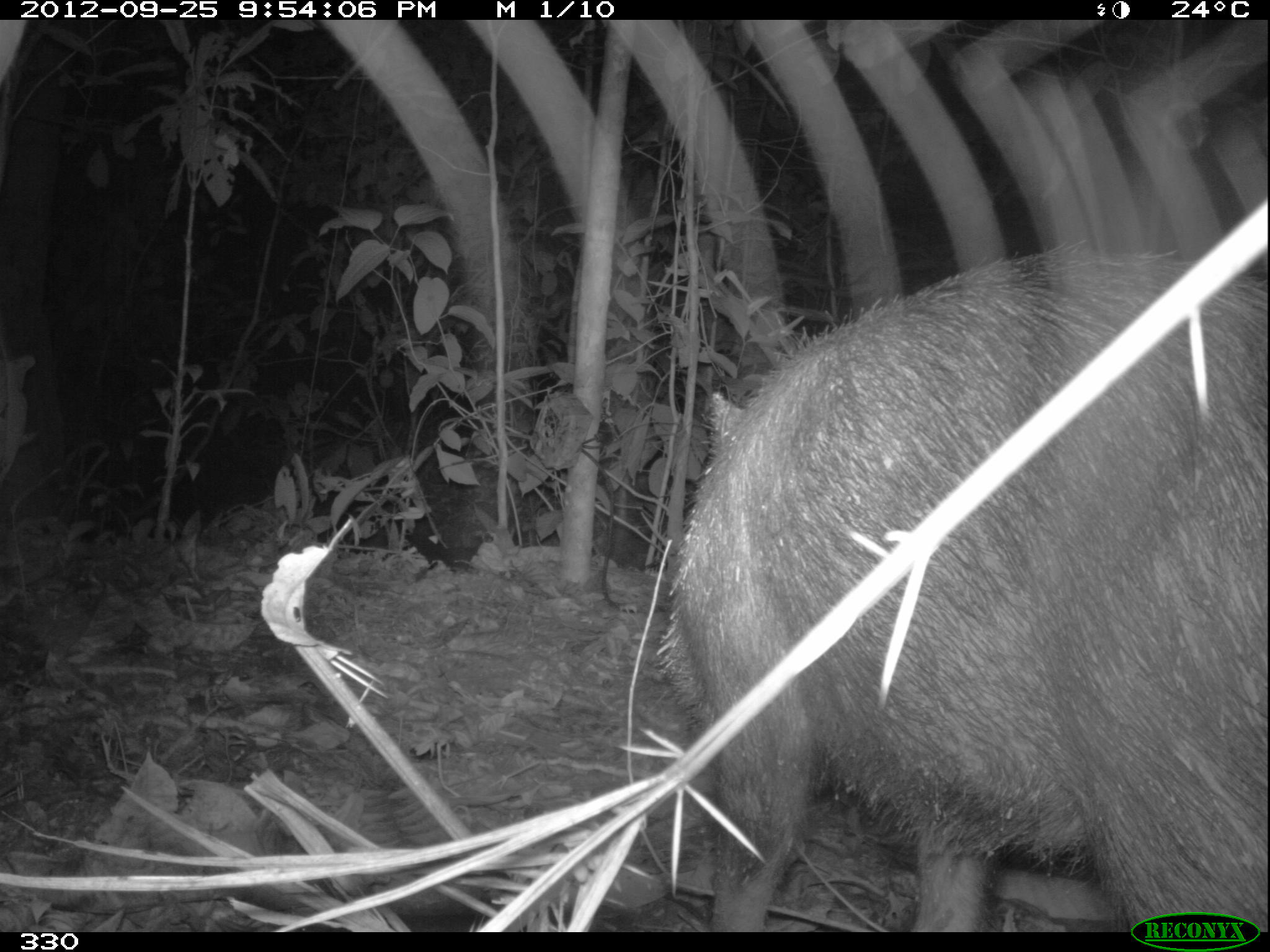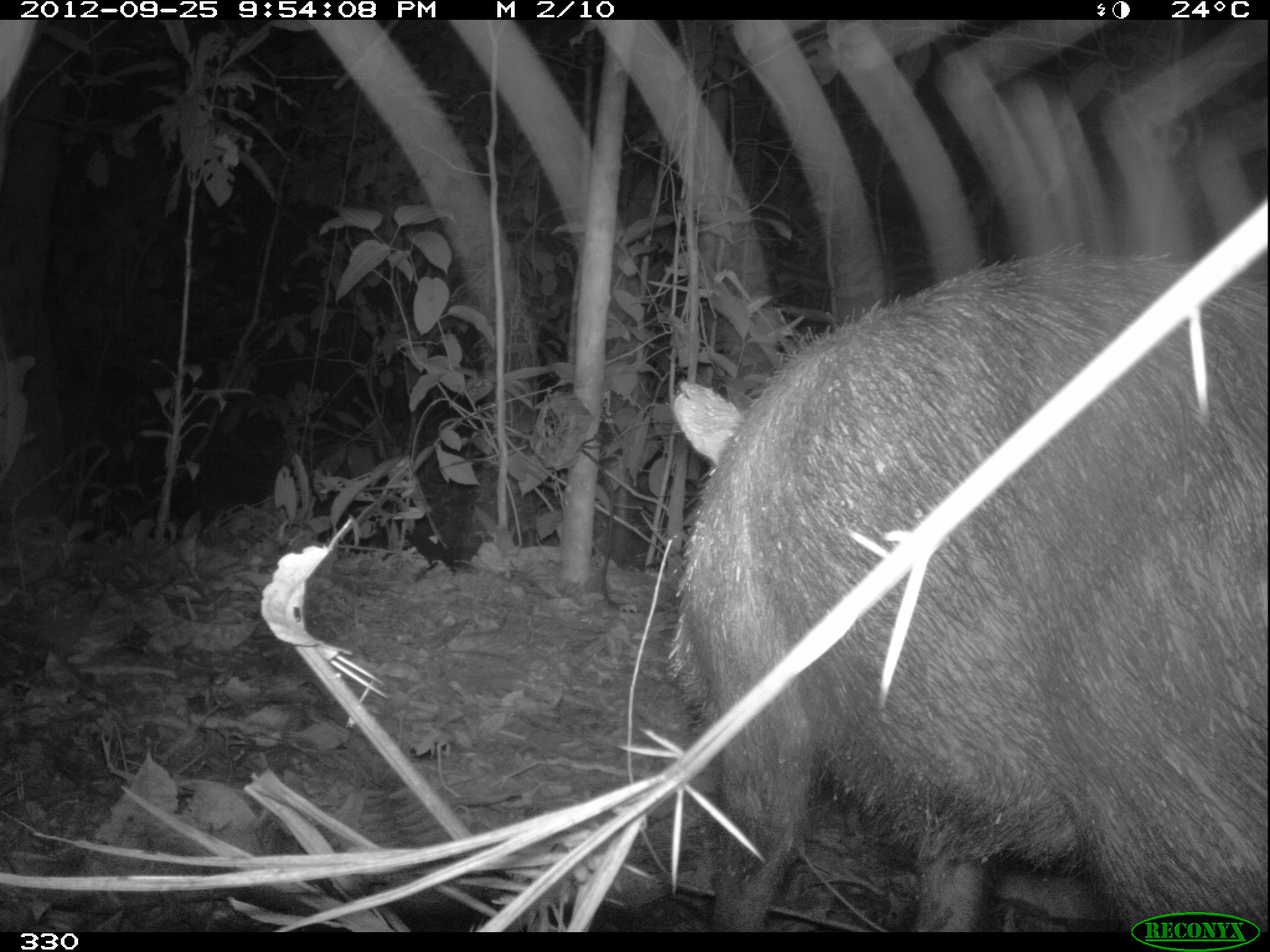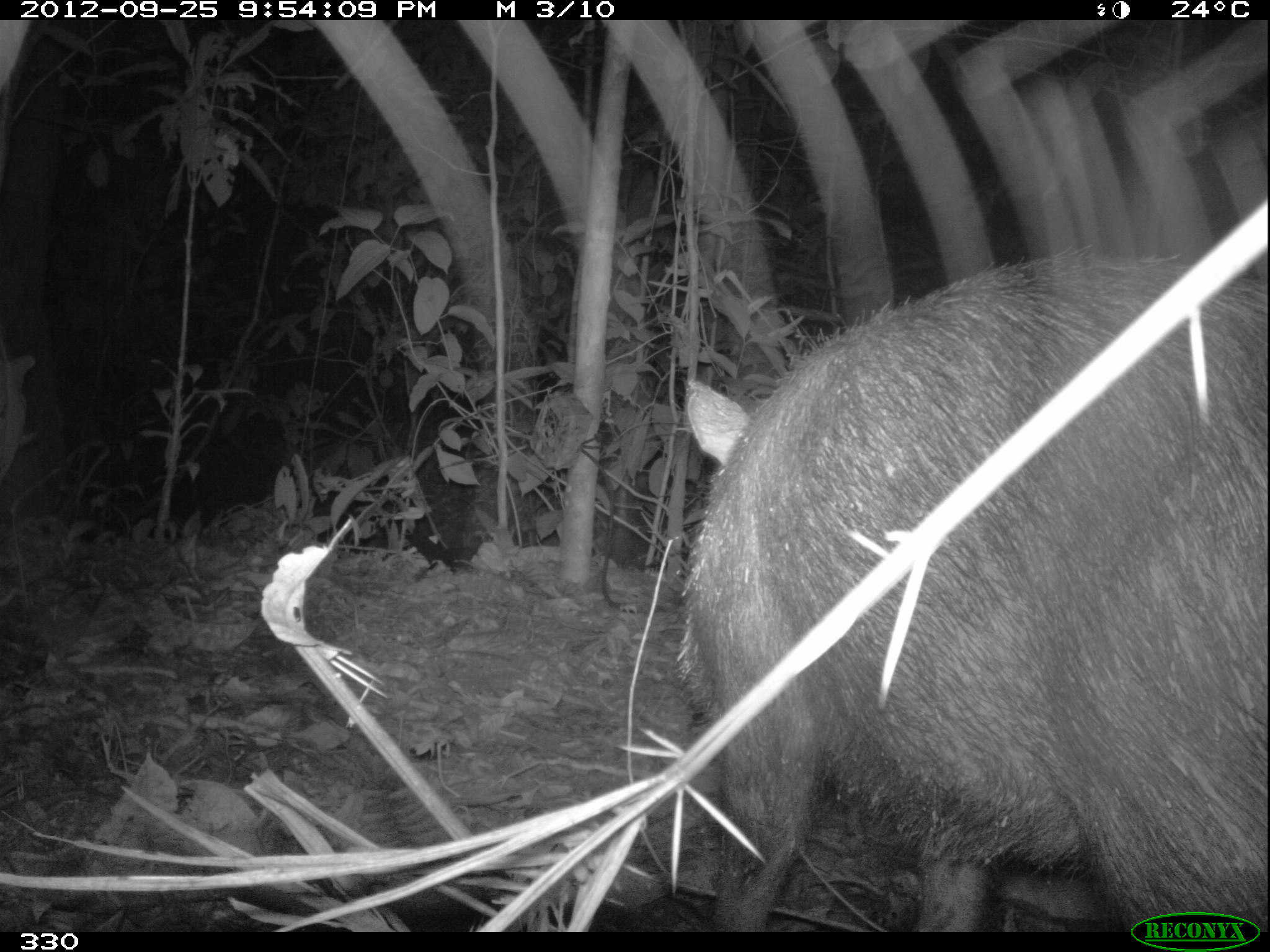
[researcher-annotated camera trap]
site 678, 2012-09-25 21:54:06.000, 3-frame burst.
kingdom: Animalia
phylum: Chordata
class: Mammalia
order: Artiodactyla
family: Tayassuidae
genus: Tayassu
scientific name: Tayassu pecari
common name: white-lipped peccary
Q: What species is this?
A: Tayassu pecari (white-lipped peccary).